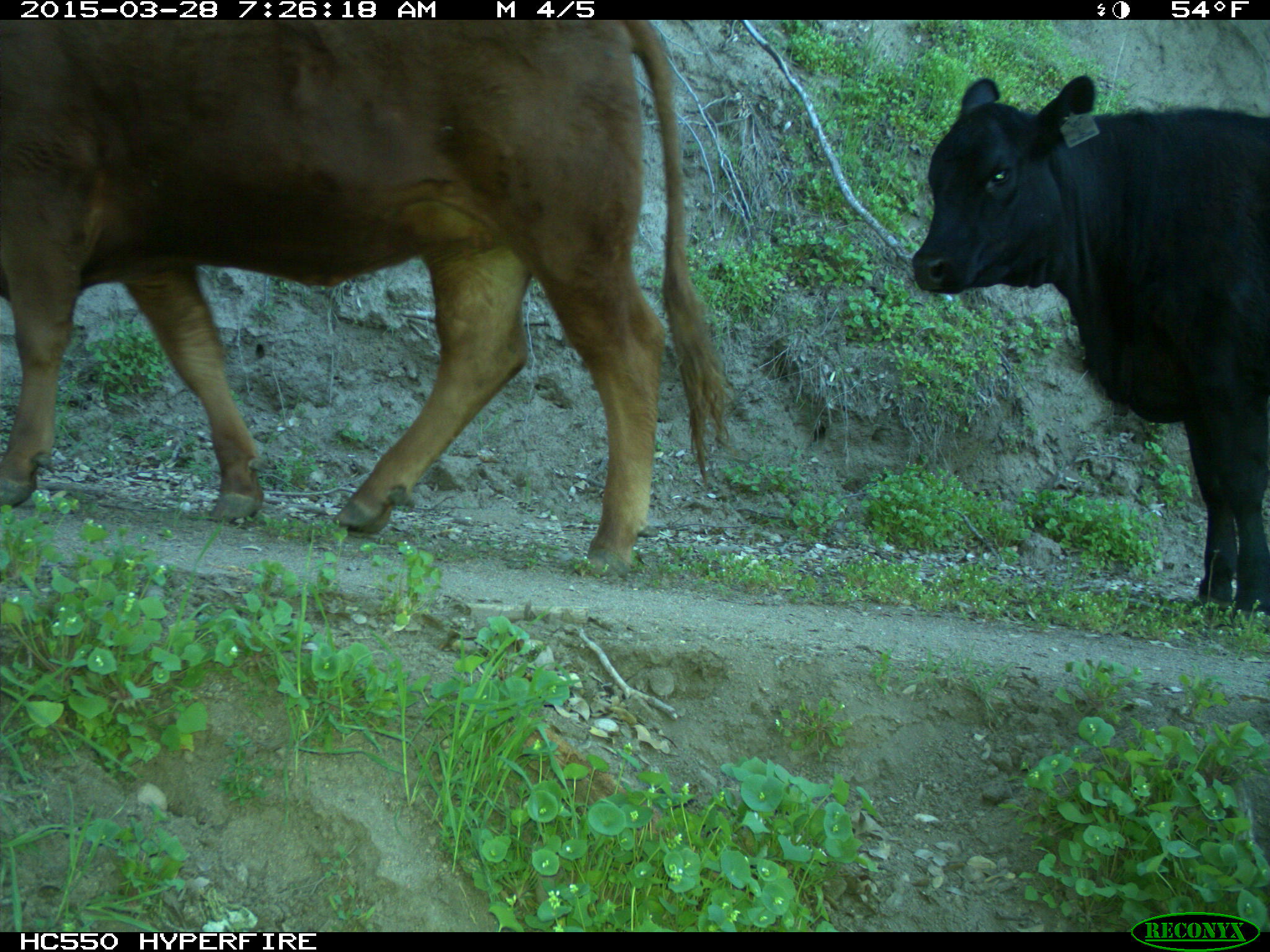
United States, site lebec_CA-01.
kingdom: Animalia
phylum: Chordata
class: Mammalia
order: Artiodactyla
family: Bovidae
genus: Bos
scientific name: Bos taurus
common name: domestic cow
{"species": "Bos taurus (domestic cow)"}